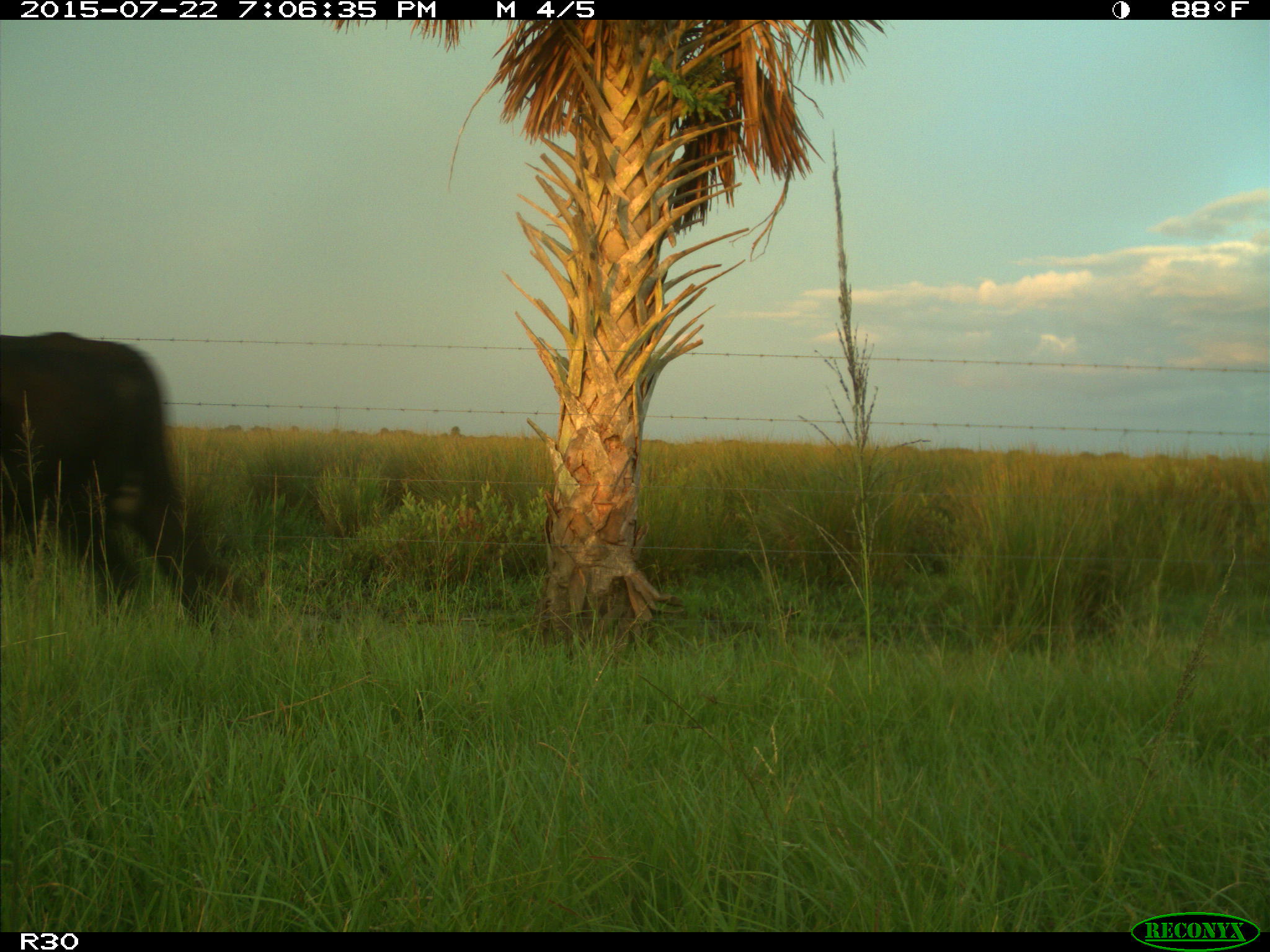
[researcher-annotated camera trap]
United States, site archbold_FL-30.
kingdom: Animalia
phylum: Chordata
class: Mammalia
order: Artiodactyla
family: Bovidae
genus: Bos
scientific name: Bos taurus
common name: domestic cow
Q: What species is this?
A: Bos taurus (domestic cow).